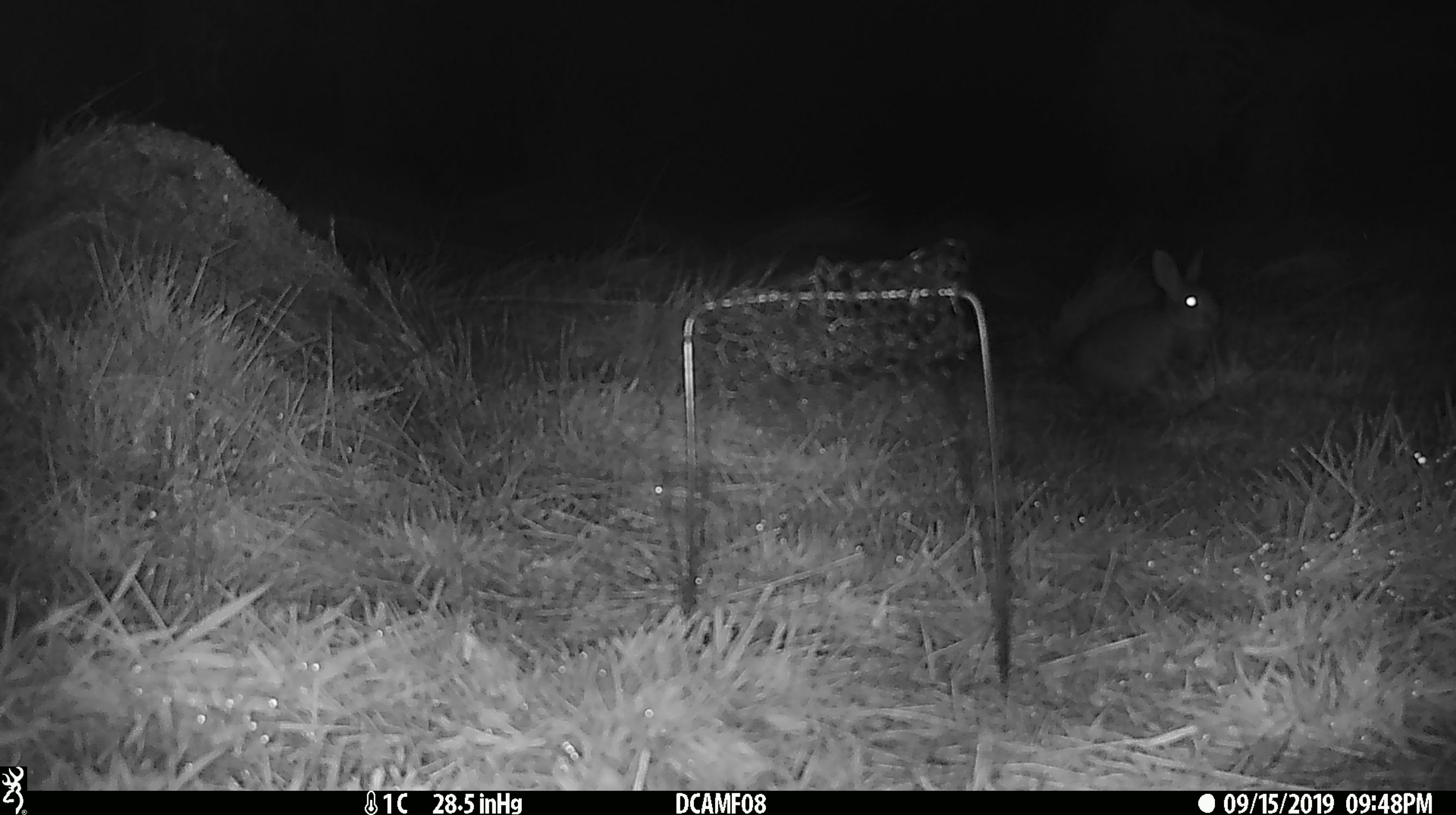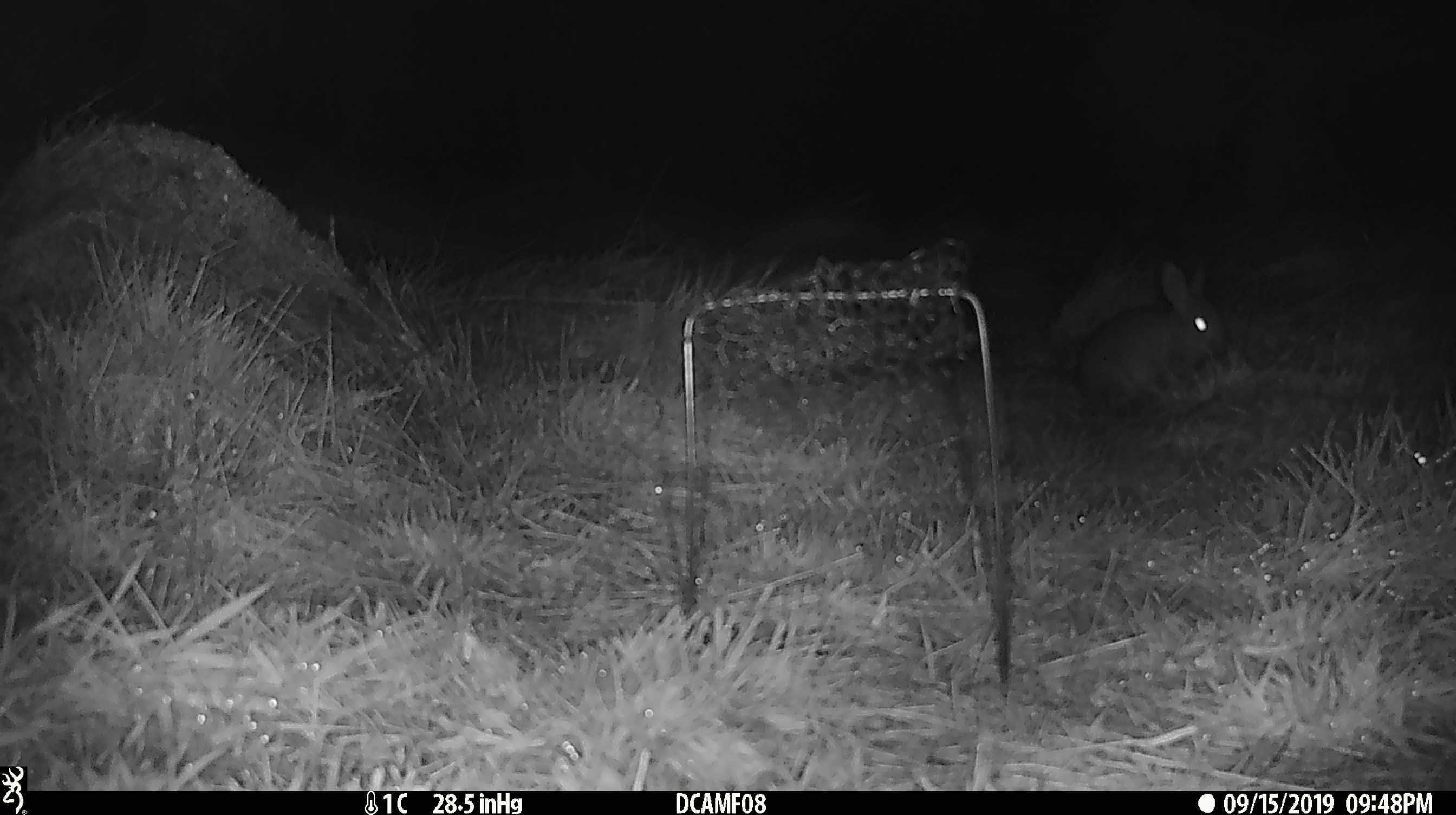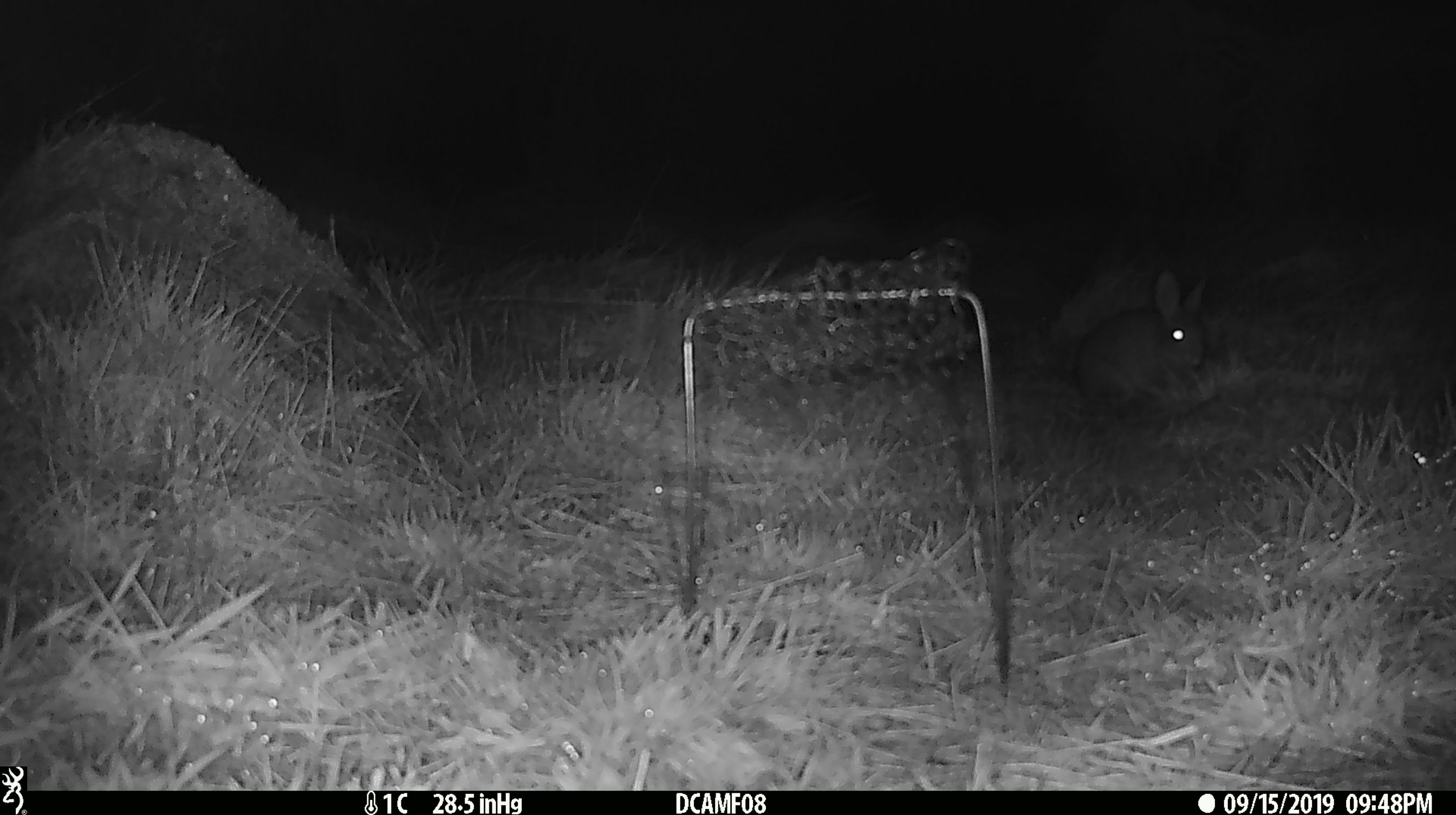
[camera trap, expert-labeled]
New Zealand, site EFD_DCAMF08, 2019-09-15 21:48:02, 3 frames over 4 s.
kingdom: Animalia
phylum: Chordata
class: Mammalia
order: Lagomorpha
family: Leporidae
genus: Oryctolagus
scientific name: Oryctolagus cuniculus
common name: european rabbit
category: rabbit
Rabbit (european rabbit) (Oryctolagus cuniculus).